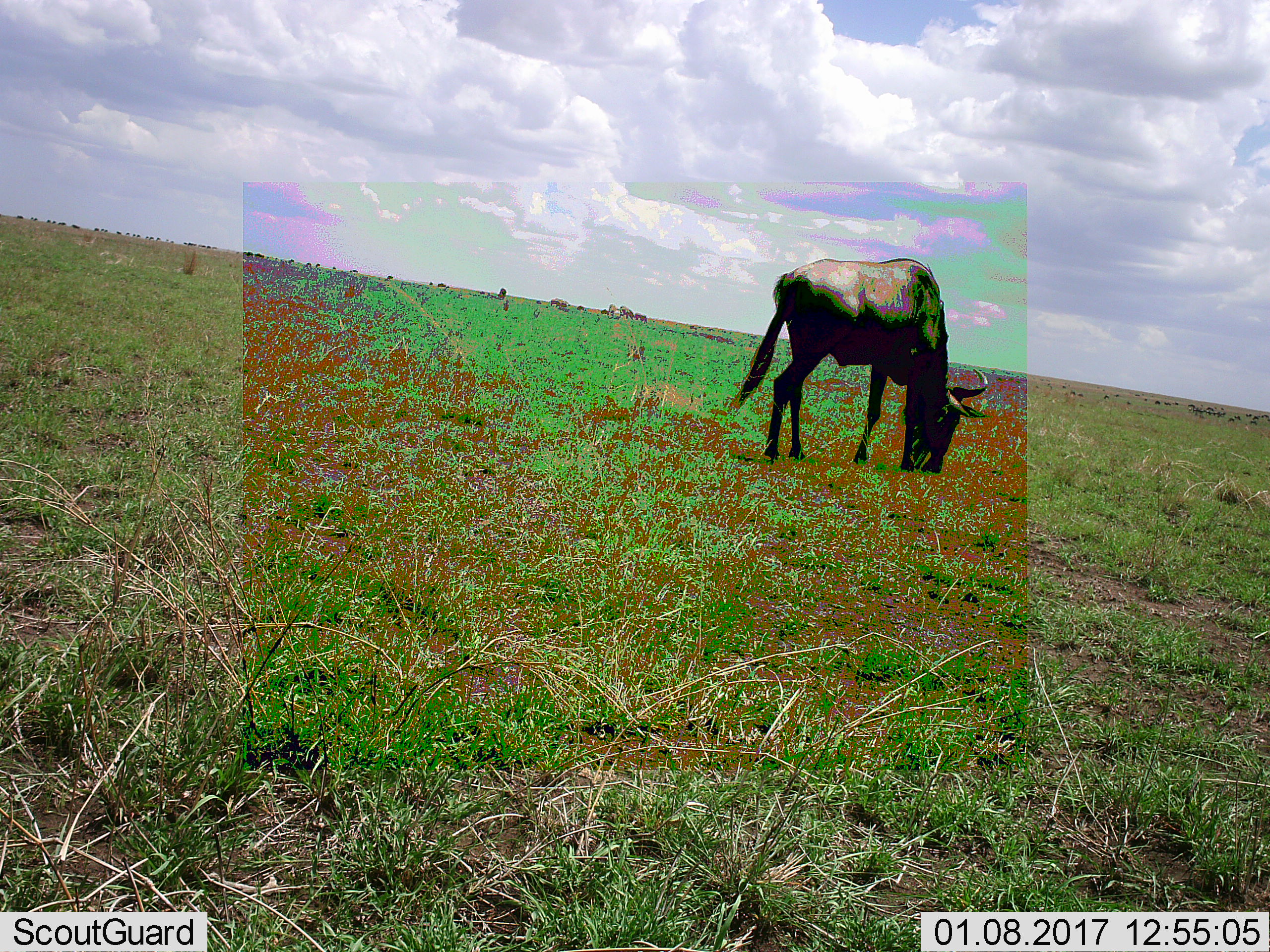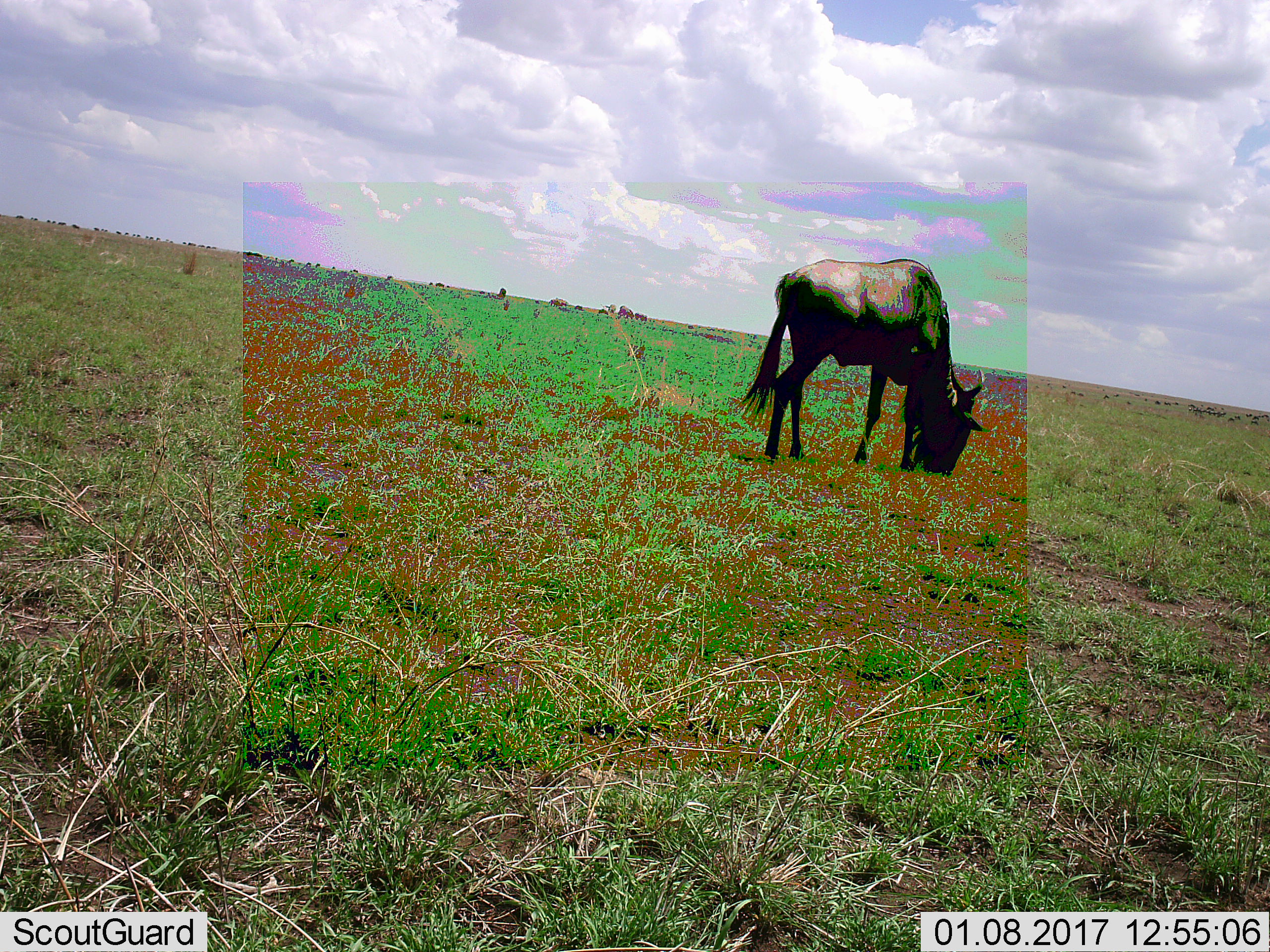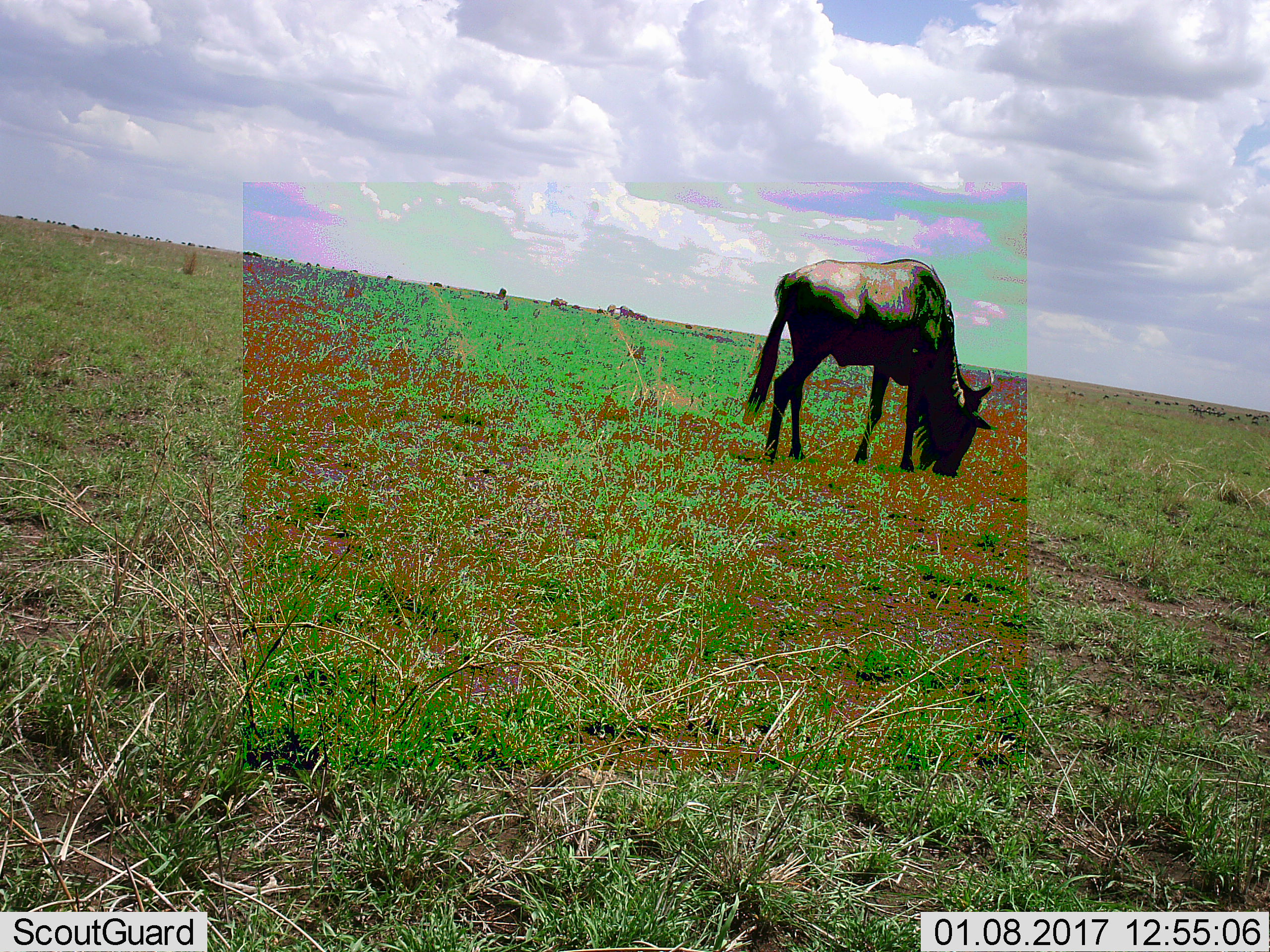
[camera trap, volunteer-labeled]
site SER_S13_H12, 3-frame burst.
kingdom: Animalia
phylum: Chordata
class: Mammalia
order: Artiodactyla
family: Bovidae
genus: Connochaetes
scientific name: Connochaetes taurinus taurinus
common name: blue wildebeest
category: wildebeestblue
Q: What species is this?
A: Wildebeestblue (blue wildebeest) (Connochaetes taurinus taurinus).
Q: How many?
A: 1.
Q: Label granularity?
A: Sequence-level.